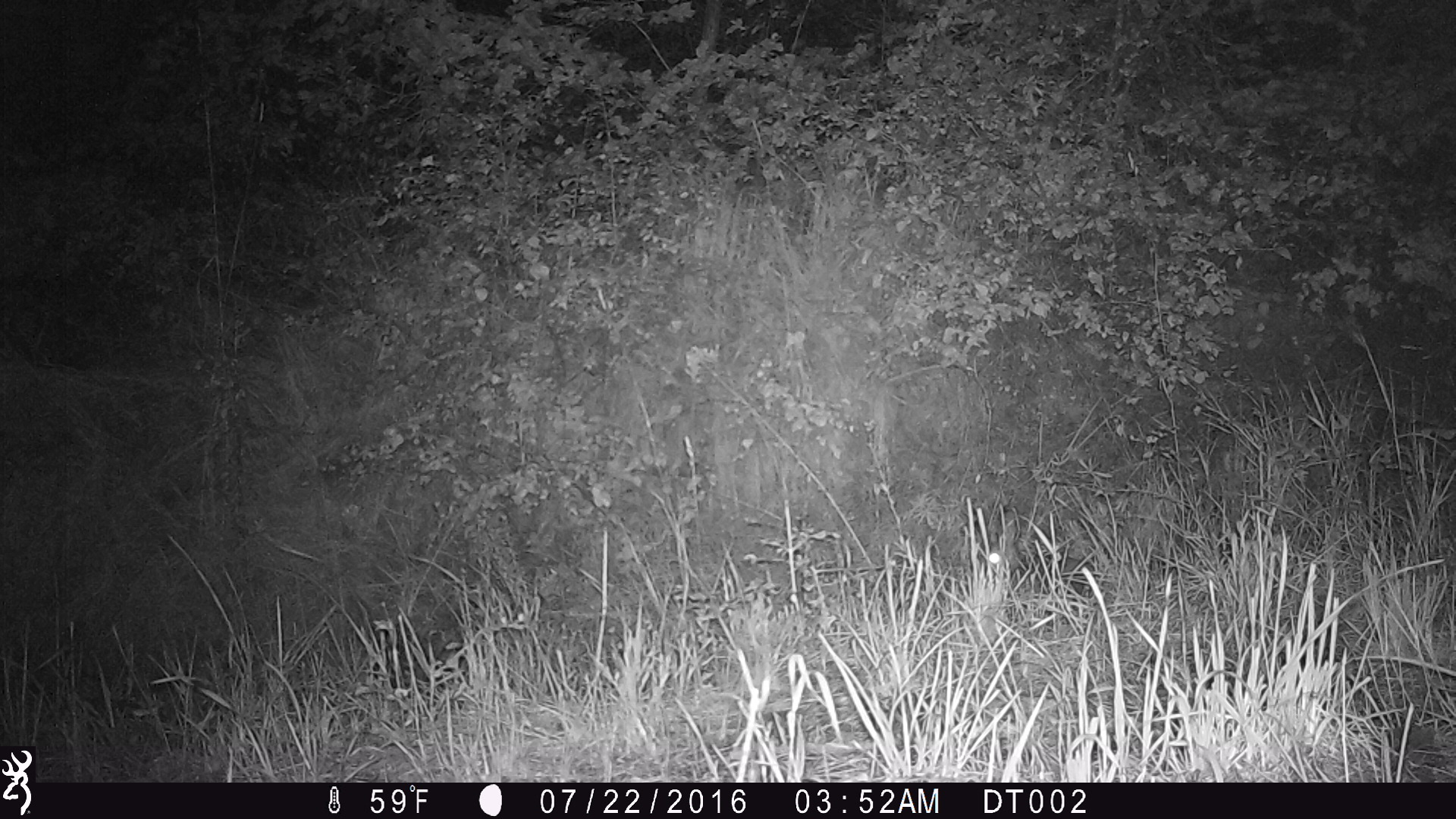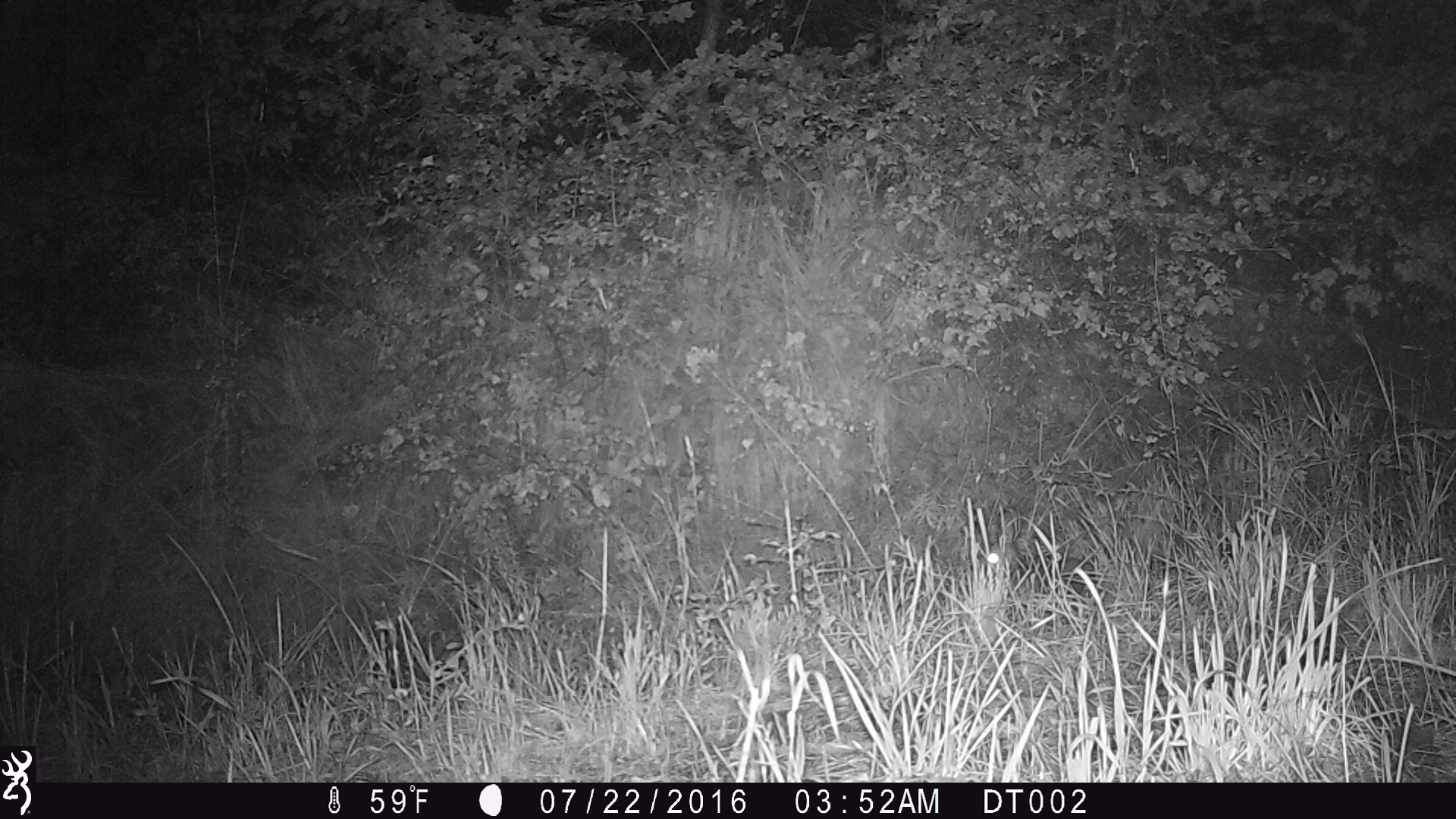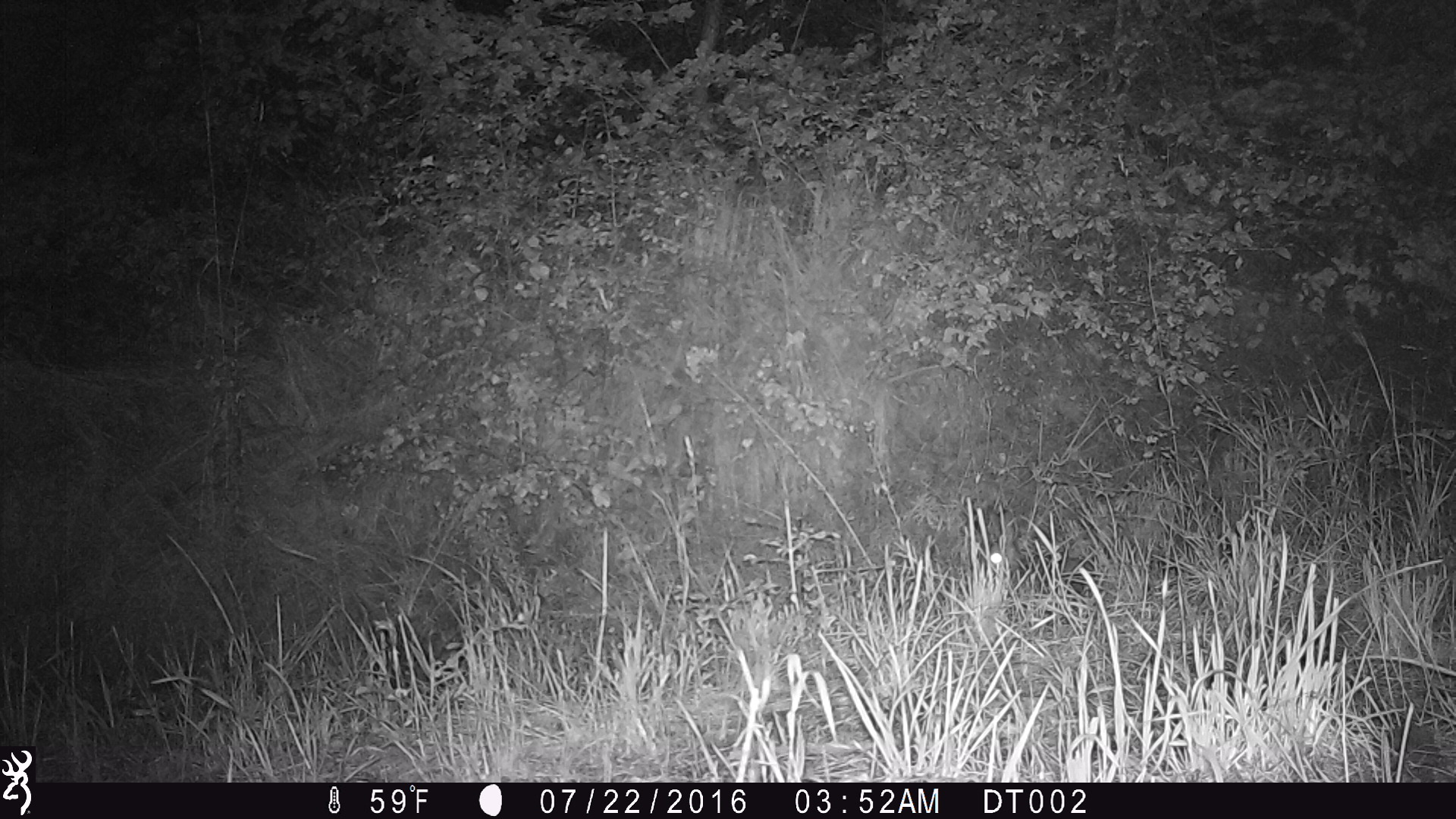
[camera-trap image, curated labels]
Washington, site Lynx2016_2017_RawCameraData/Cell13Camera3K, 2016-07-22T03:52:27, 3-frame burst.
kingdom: Animalia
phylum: Chordata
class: Mammalia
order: Lagomorpha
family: Leporidae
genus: Lepus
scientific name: Lepus americanus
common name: snowshoe hare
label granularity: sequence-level